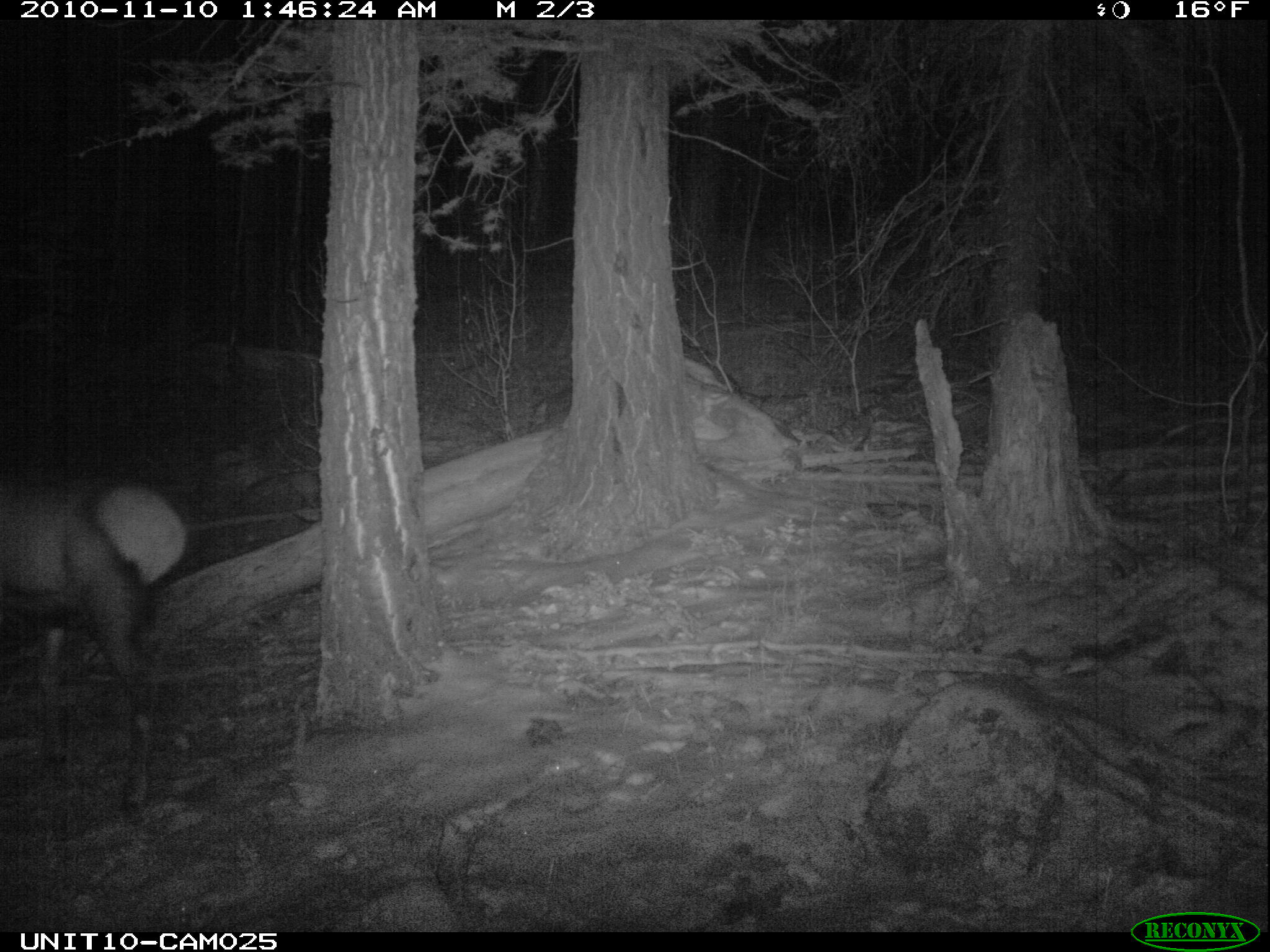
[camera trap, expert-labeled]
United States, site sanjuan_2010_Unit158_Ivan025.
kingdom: Animalia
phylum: Chordata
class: Mammalia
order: Artiodactyla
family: Cervidae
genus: Cervus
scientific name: Cervus elaphus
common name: red deer